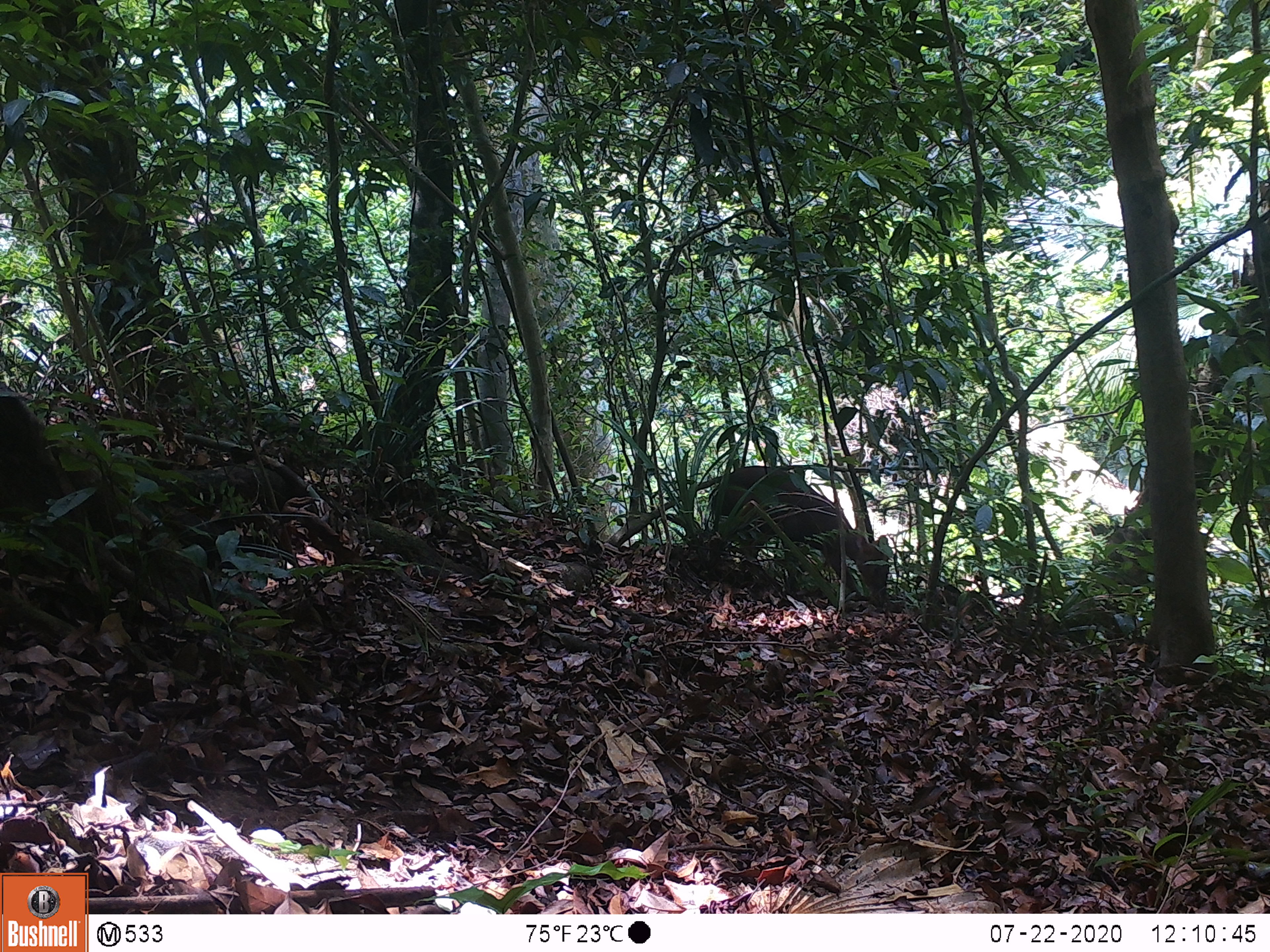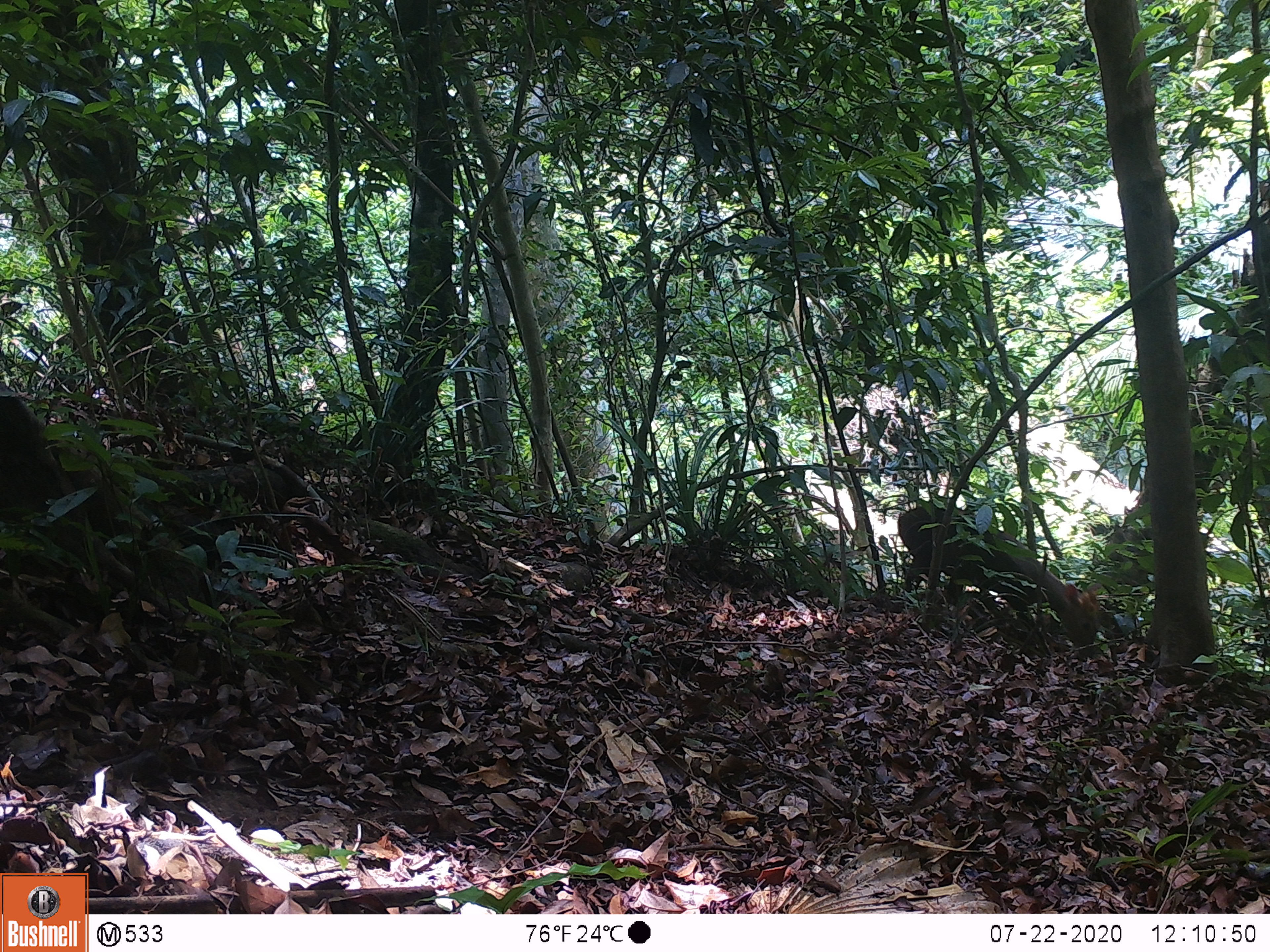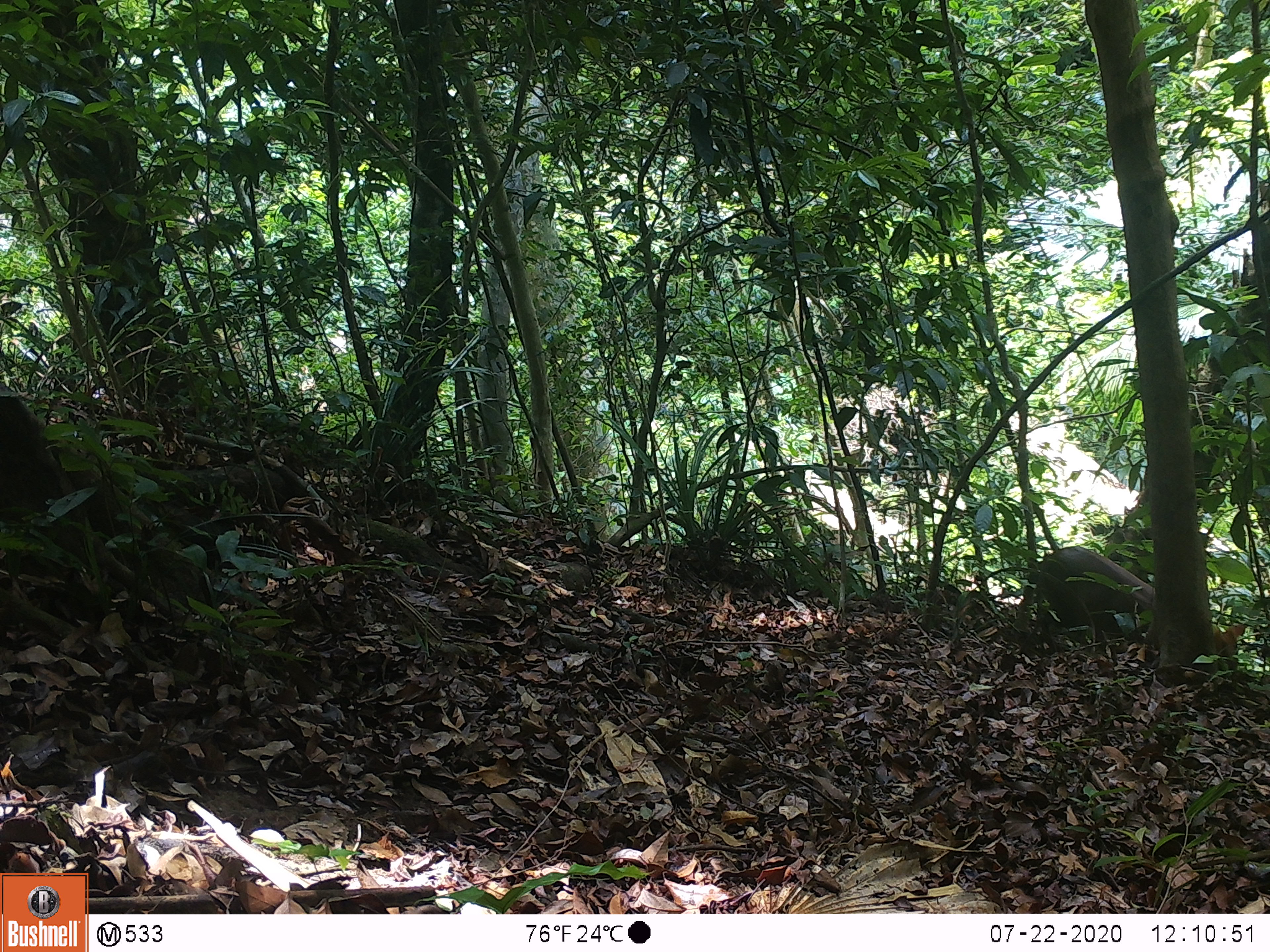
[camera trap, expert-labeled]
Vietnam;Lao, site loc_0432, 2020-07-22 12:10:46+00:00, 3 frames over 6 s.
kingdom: Animalia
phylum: Chordata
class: Mammalia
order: Artiodactyla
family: Cervidae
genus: Muntiacus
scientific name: Muntiacus rooseveltorum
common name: roosevelt's muntjac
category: roosevelts muntjac group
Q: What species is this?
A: Roosevelts muntjac group (roosevelt's muntjac) (Muntiacus rooseveltorum).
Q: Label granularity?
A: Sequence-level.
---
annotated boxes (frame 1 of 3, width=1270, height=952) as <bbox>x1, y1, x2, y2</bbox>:
roosevelts muntjac group: <bbox>711, 466, 889, 606</bbox>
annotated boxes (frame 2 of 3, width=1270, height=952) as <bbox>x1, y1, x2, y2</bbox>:
roosevelts muntjac group: <bbox>898, 504, 1101, 662</bbox>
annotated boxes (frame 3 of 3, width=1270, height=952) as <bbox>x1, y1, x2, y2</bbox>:
roosevelts muntjac group: <bbox>1035, 546, 1245, 670</bbox>